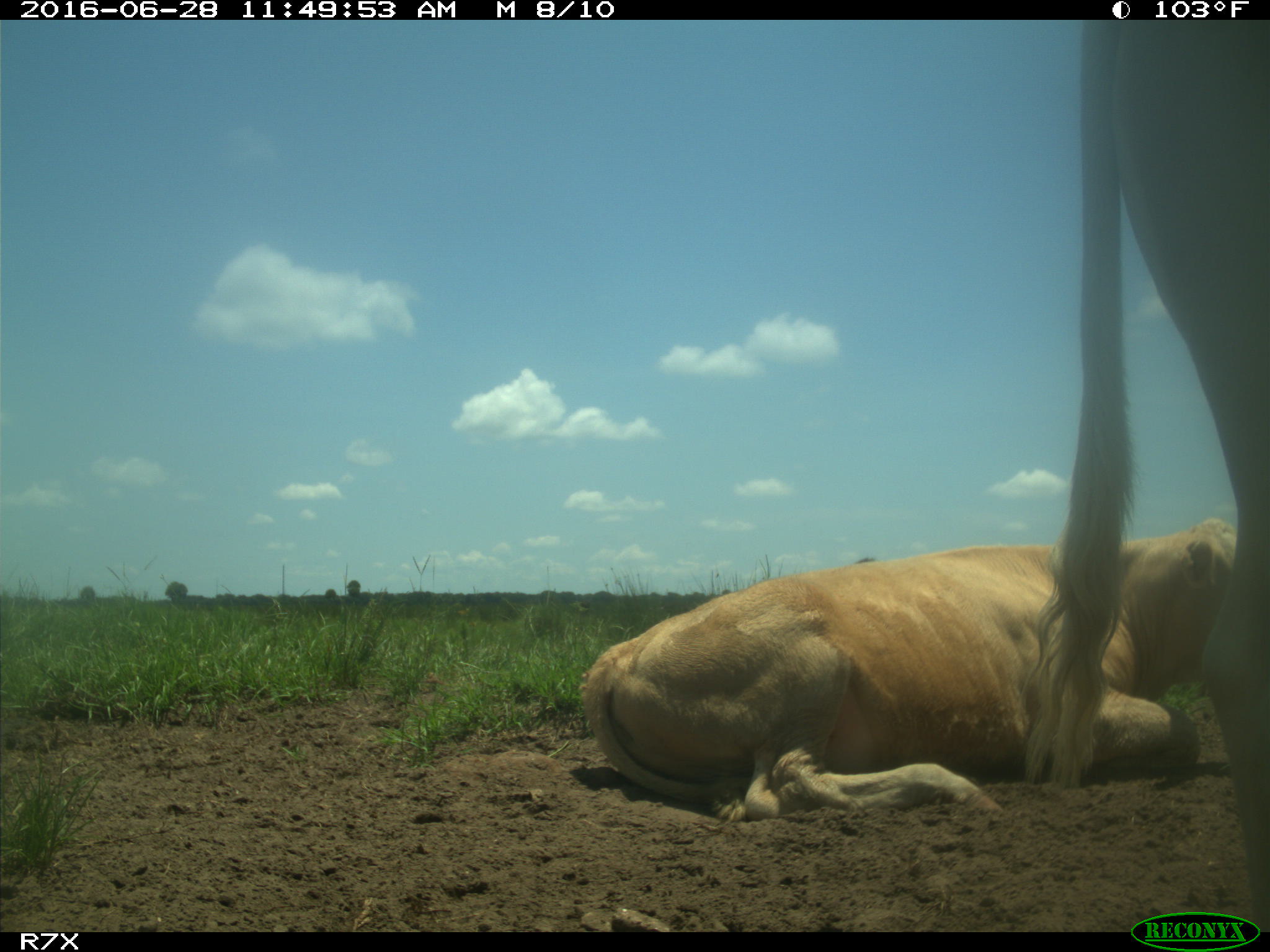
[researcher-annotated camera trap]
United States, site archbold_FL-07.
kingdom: Animalia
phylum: Chordata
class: Mammalia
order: Artiodactyla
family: Bovidae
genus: Bos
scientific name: Bos taurus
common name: domestic cow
Bos taurus (domestic cow).